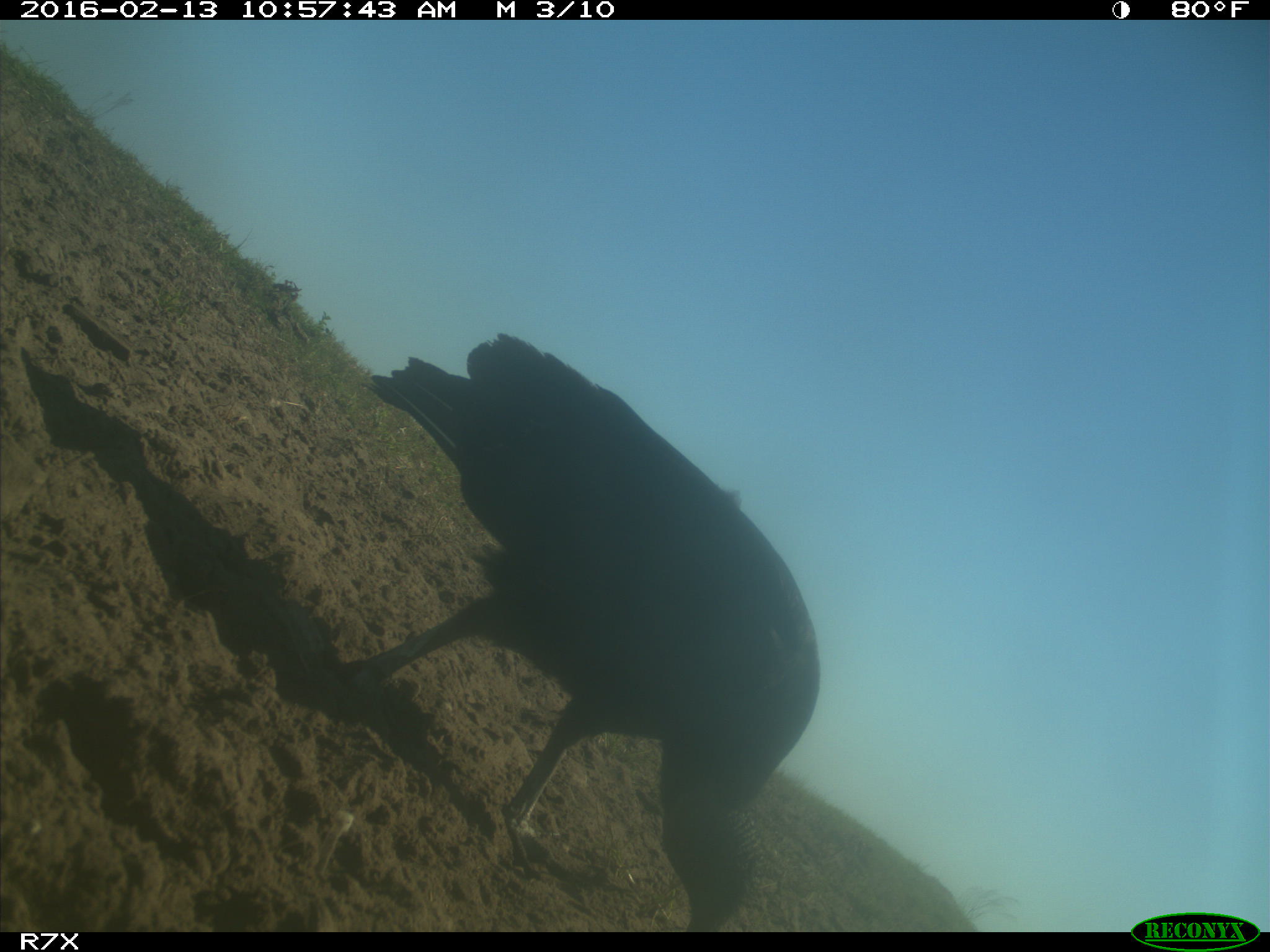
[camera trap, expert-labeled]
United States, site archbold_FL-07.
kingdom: Animalia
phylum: Chordata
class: Aves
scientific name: Aves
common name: birds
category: unidentified bird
Unidentified bird (birds) (Aves).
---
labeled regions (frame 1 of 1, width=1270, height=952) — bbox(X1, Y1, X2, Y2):
animal: bbox(349, 333, 819, 932)